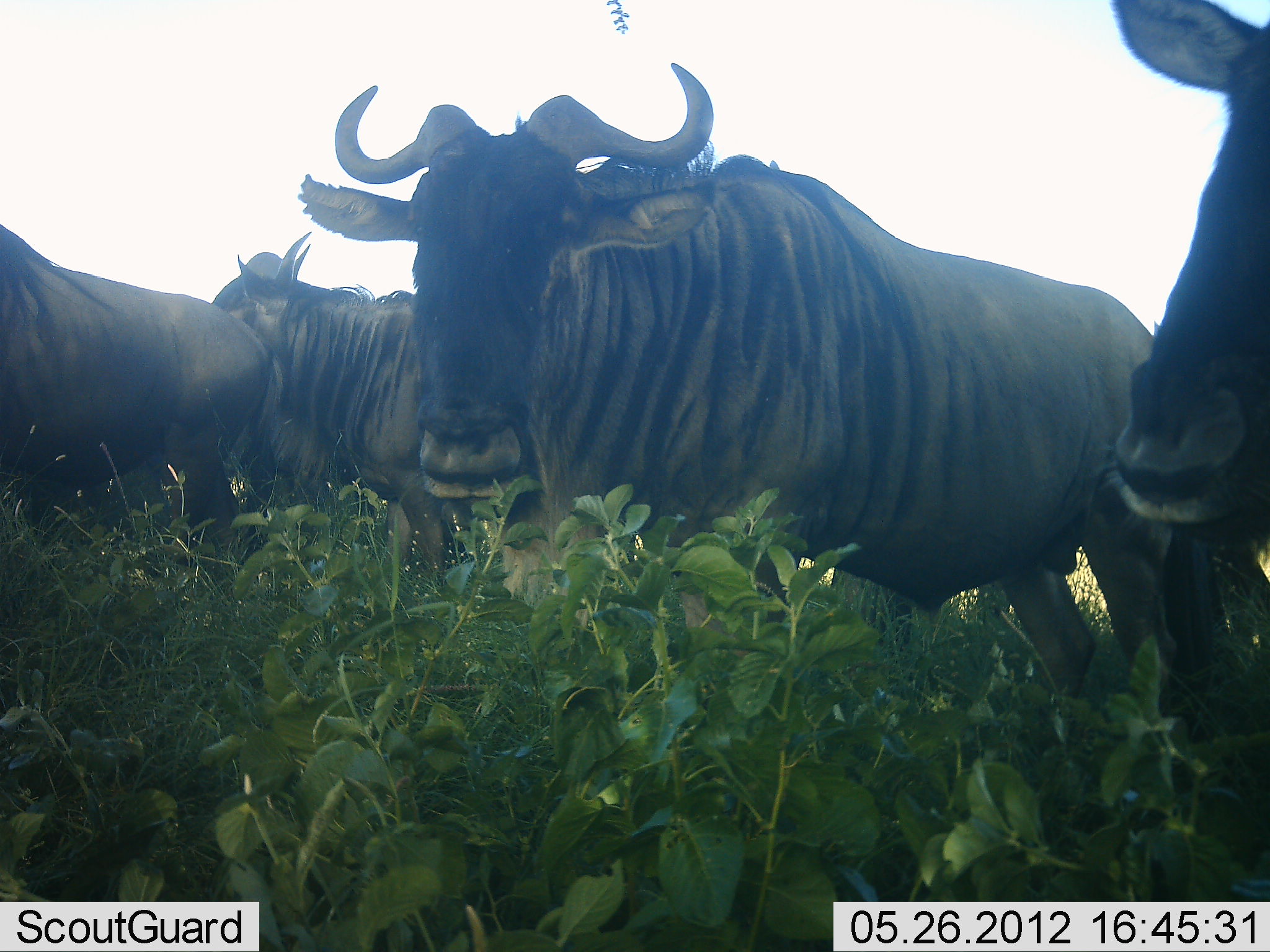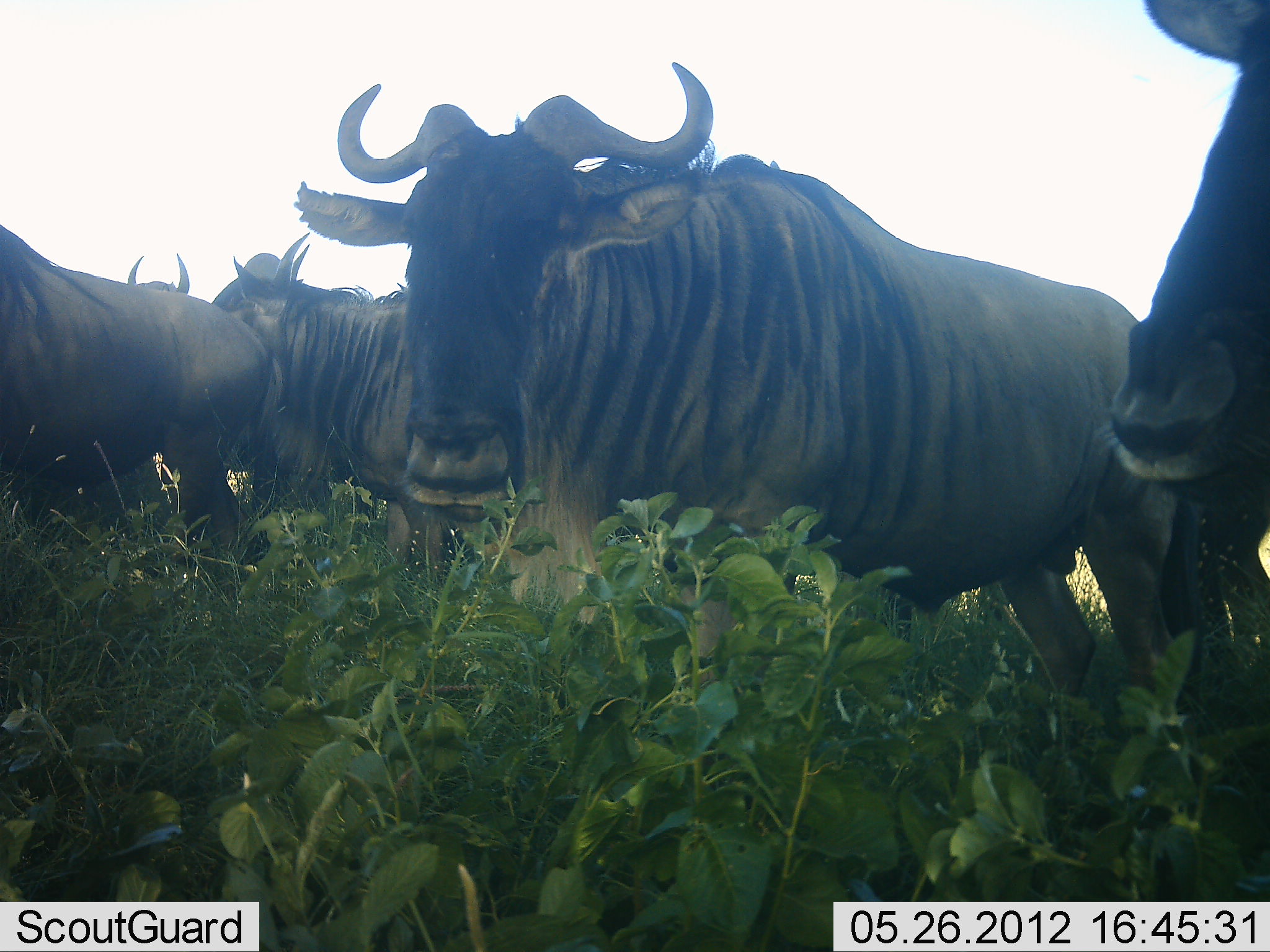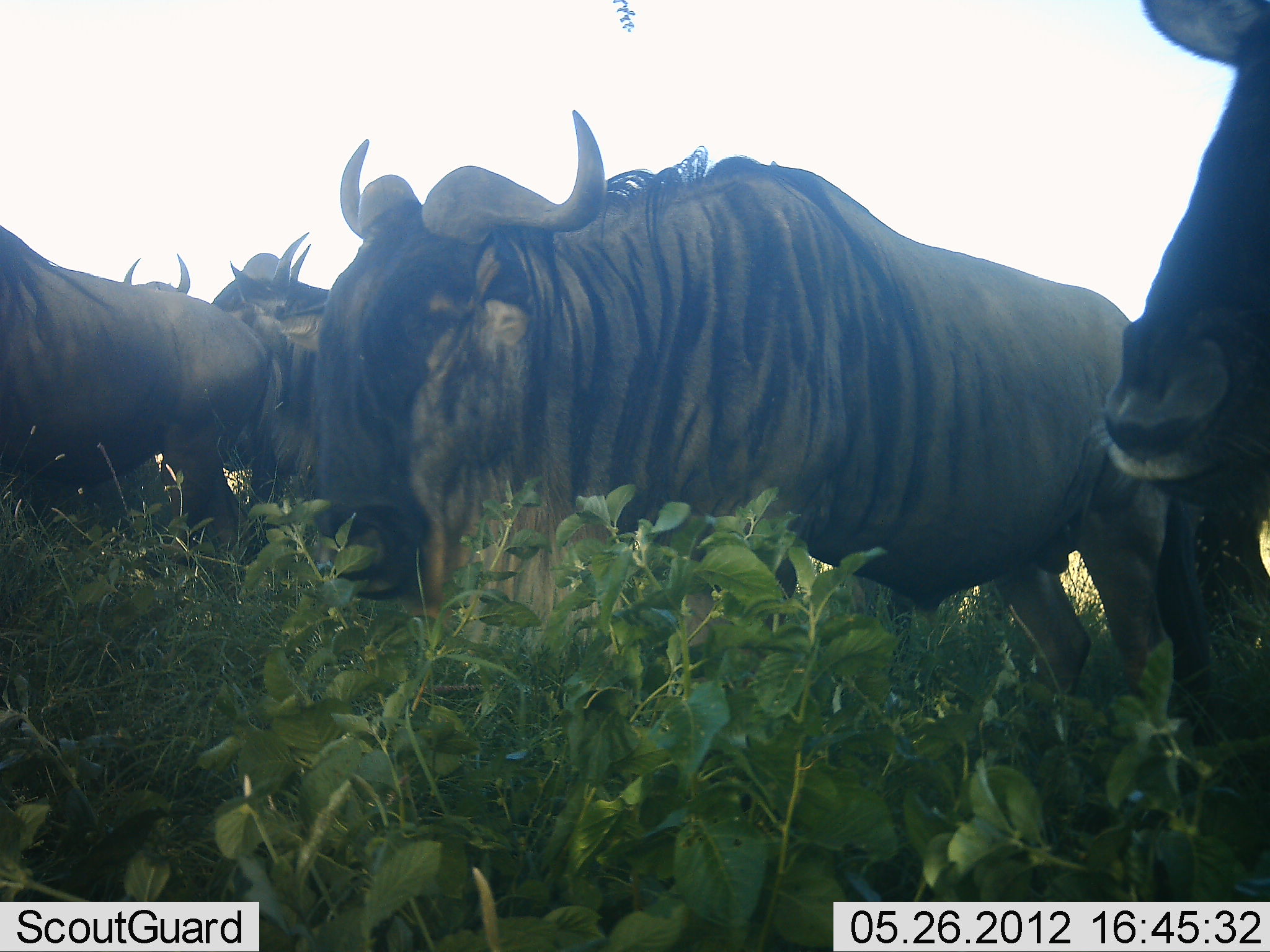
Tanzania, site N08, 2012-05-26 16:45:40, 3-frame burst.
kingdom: Animalia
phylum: Chordata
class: Mammalia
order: Artiodactyla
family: Bovidae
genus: Connochaetes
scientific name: Connochaetes taurinus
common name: blue wildebeest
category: wildebeest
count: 5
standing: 83%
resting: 0%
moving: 6%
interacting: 6%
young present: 0%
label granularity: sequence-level